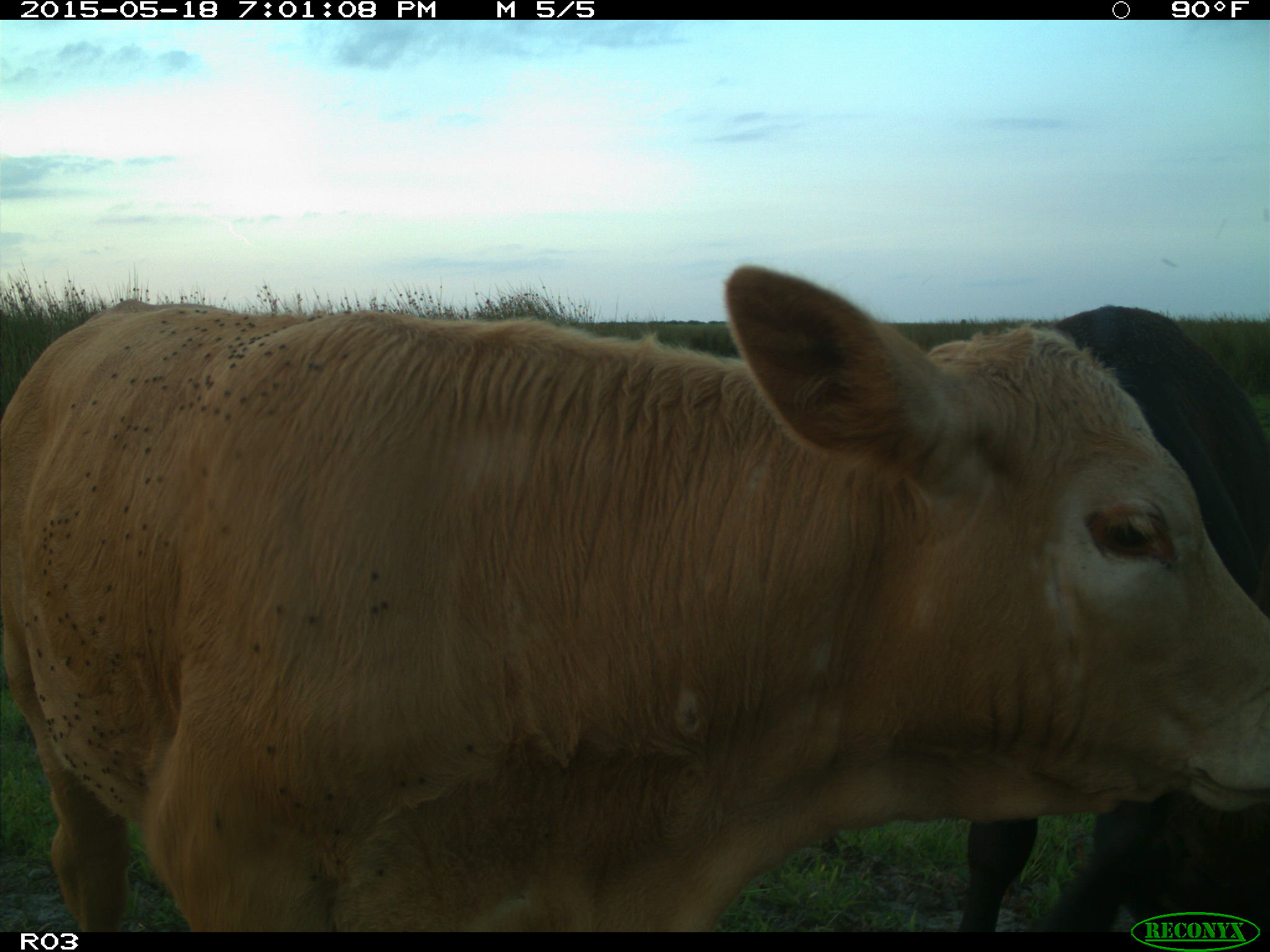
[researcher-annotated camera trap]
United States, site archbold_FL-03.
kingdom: Animalia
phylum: Chordata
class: Mammalia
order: Artiodactyla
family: Bovidae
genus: Bos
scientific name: Bos taurus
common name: domestic cow